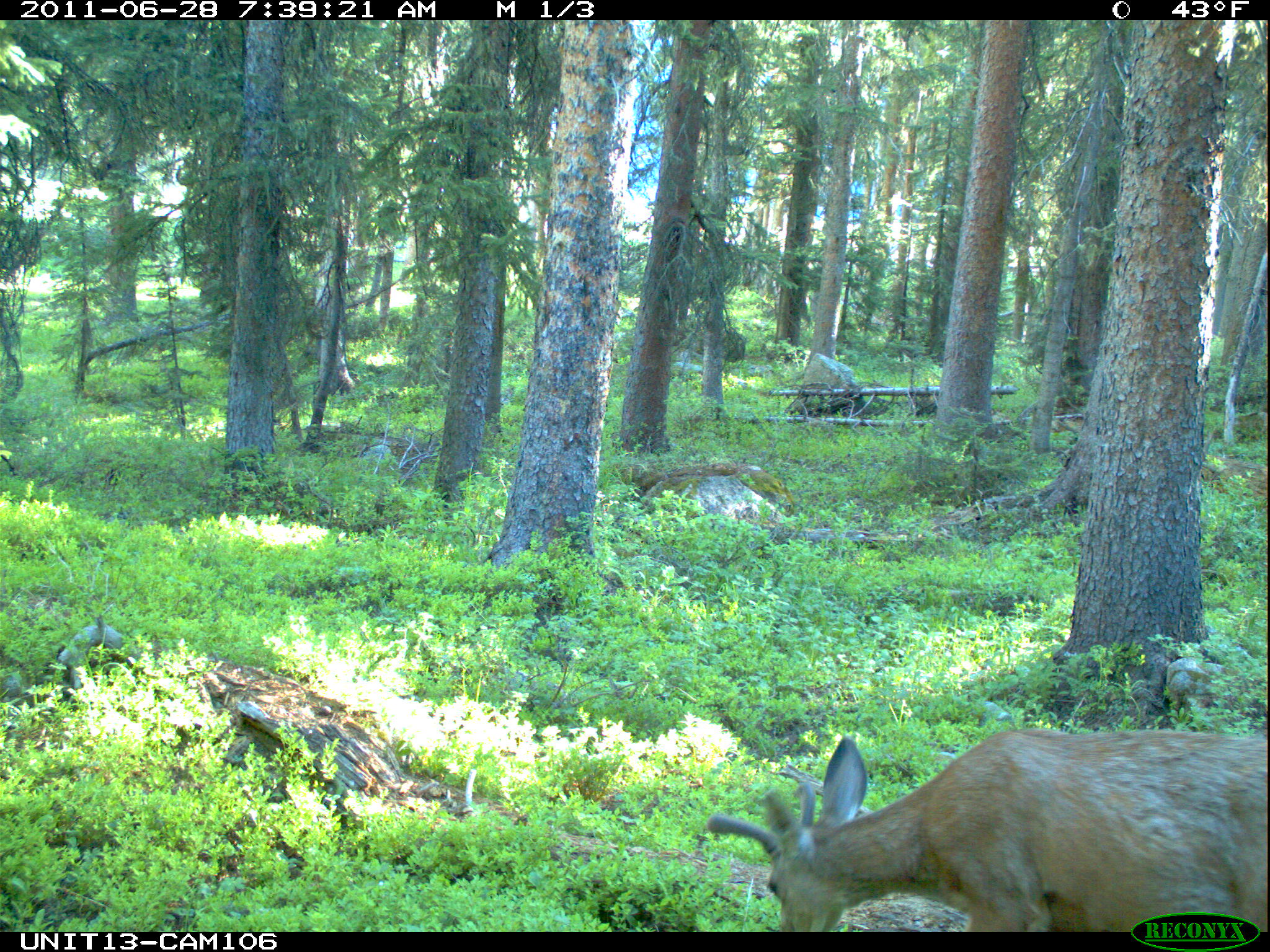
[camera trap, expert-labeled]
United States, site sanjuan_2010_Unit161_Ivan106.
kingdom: Animalia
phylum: Chordata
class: Mammalia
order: Artiodactyla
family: Cervidae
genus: Odocoileus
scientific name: Odocoileus hemionus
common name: mule deer